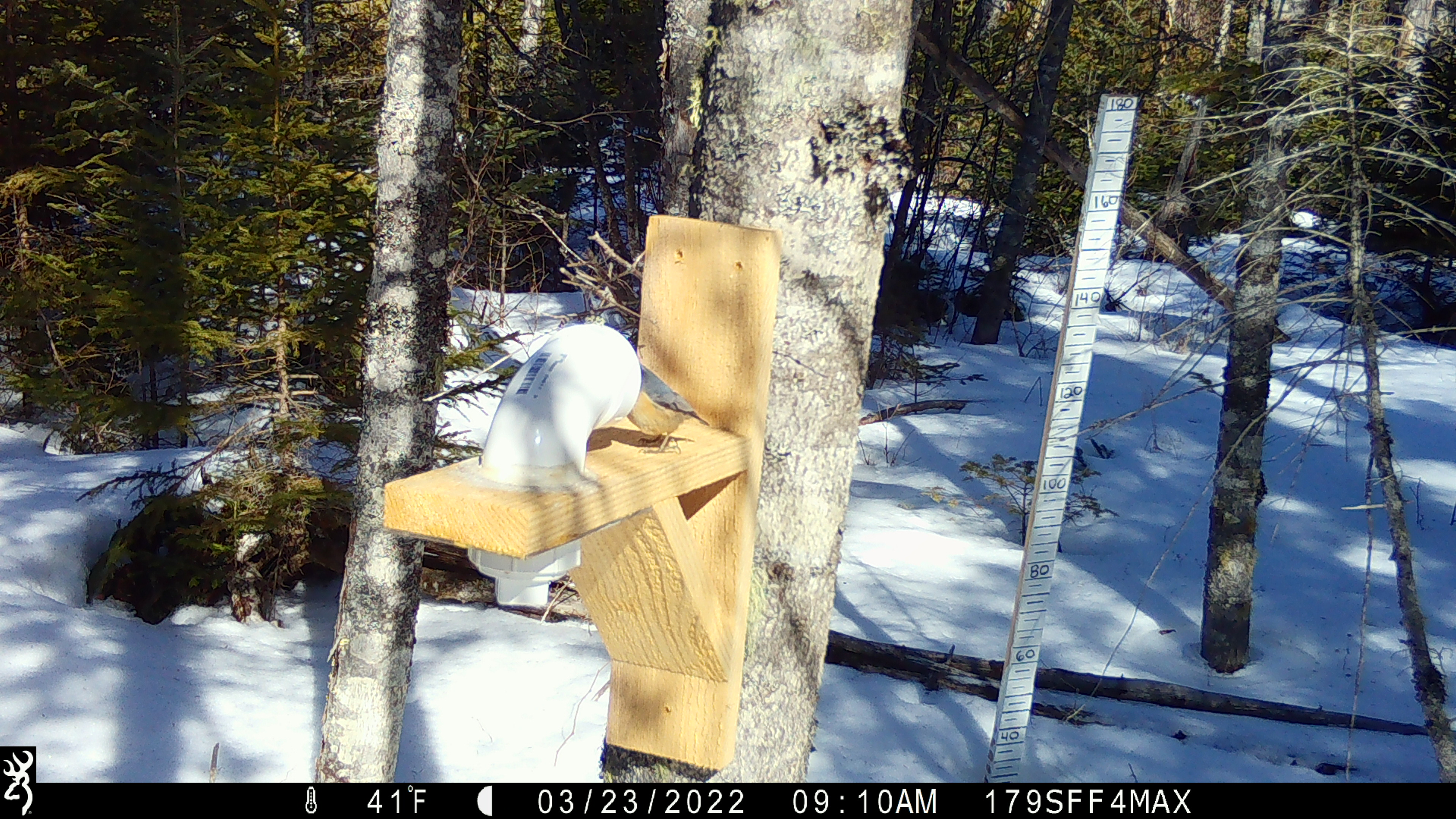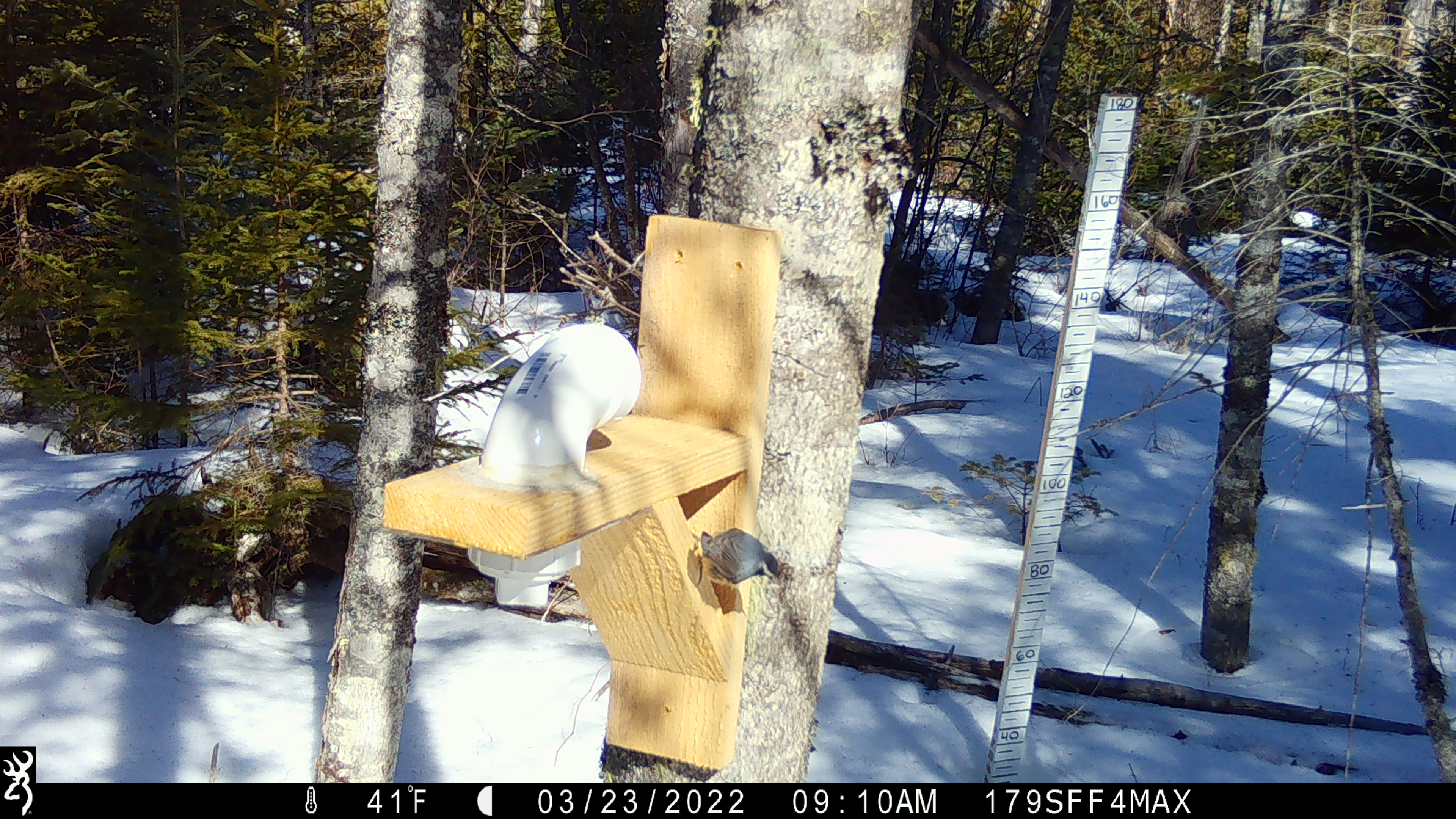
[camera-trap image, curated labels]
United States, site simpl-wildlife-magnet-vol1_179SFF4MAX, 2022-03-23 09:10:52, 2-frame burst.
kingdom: Animalia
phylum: Chordata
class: Aves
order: Passeriformes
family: Sittidae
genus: Sitta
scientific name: Sitta canadensis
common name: red-breasted nuthatch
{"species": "red-breasted nuthatch (Sitta canadensis)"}